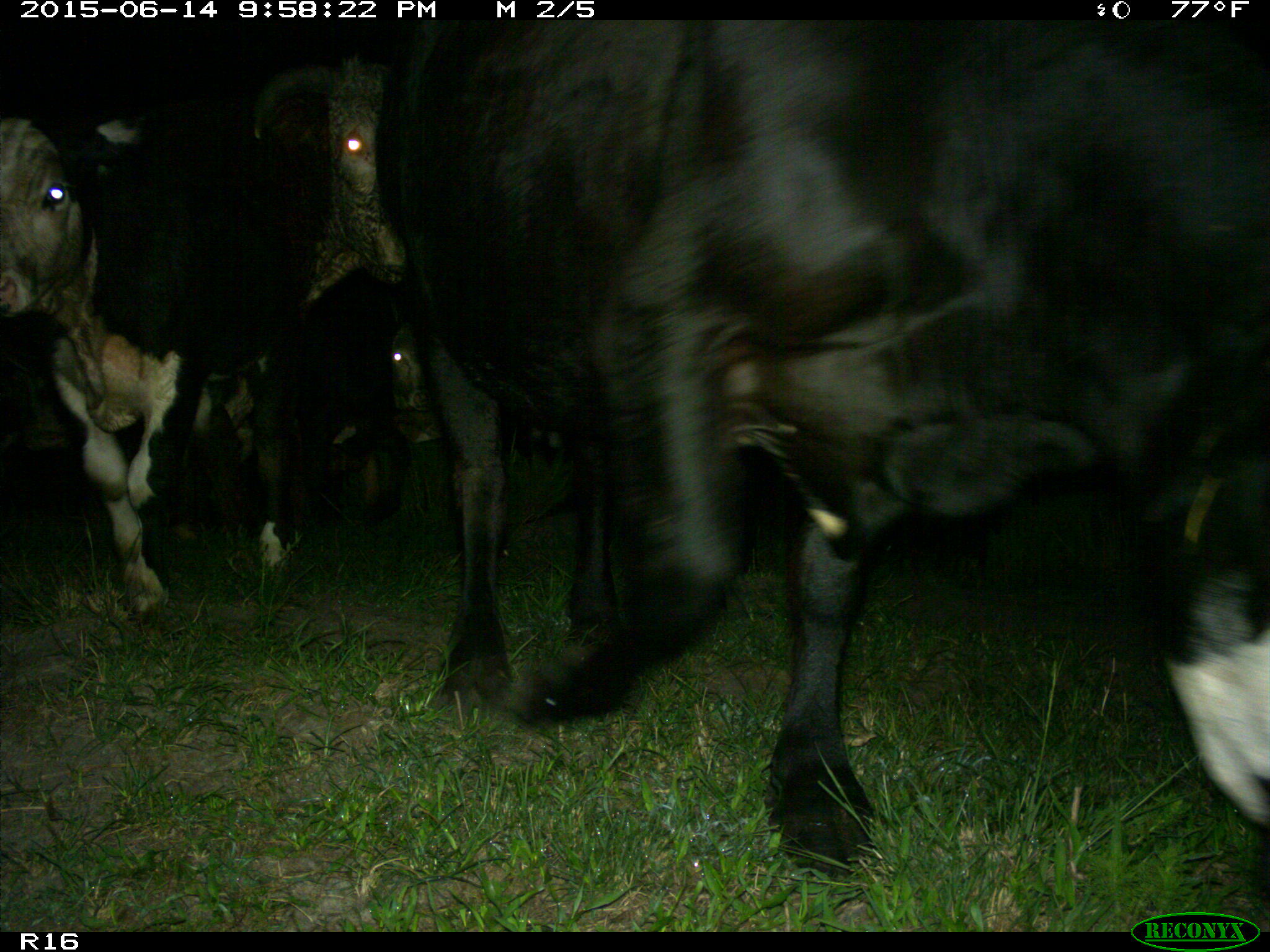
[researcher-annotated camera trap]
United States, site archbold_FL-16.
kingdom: Animalia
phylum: Chordata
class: Mammalia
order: Artiodactyla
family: Bovidae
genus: Bos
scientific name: Bos taurus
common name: domestic cow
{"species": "Bos taurus (domestic cow)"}